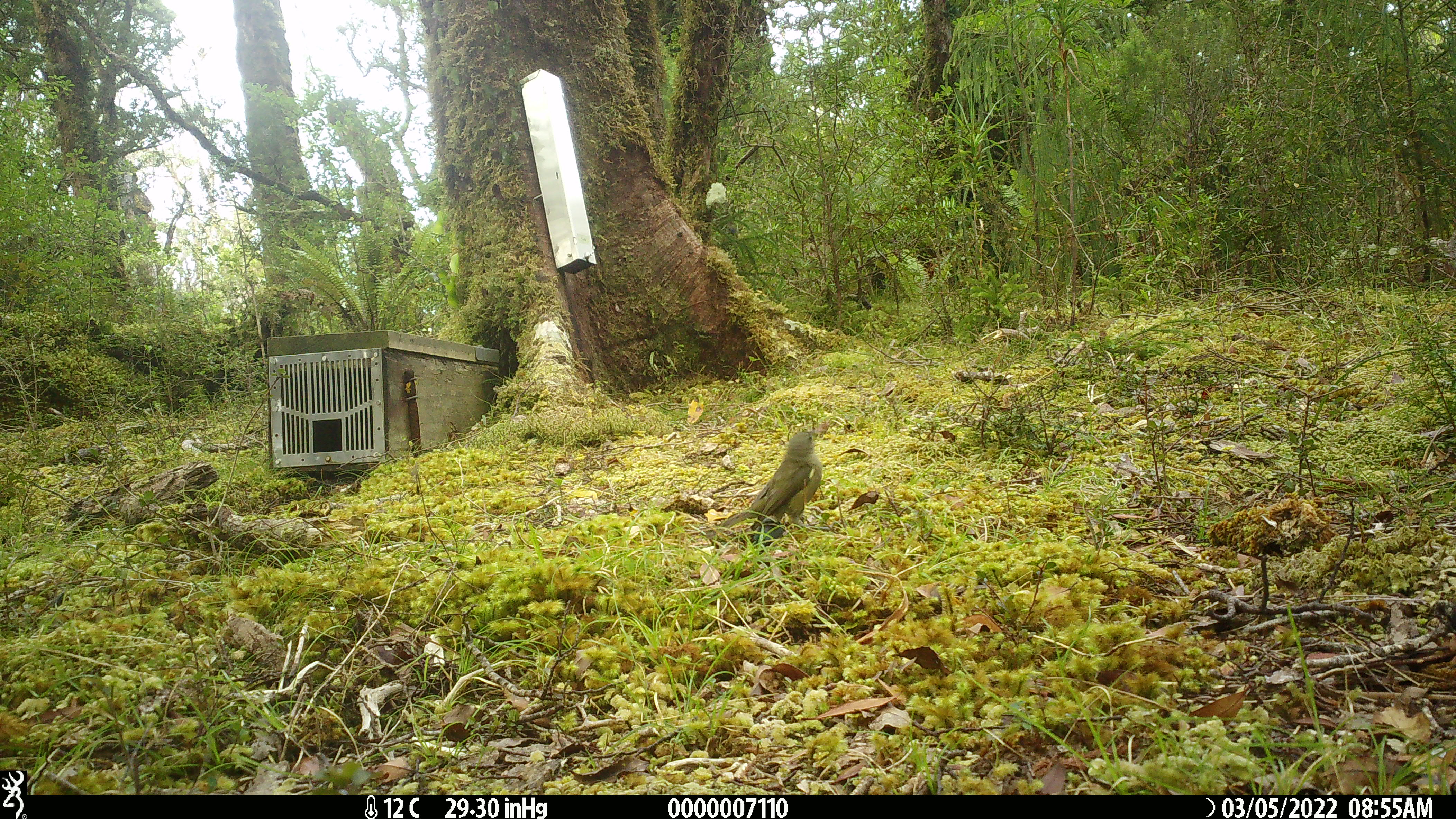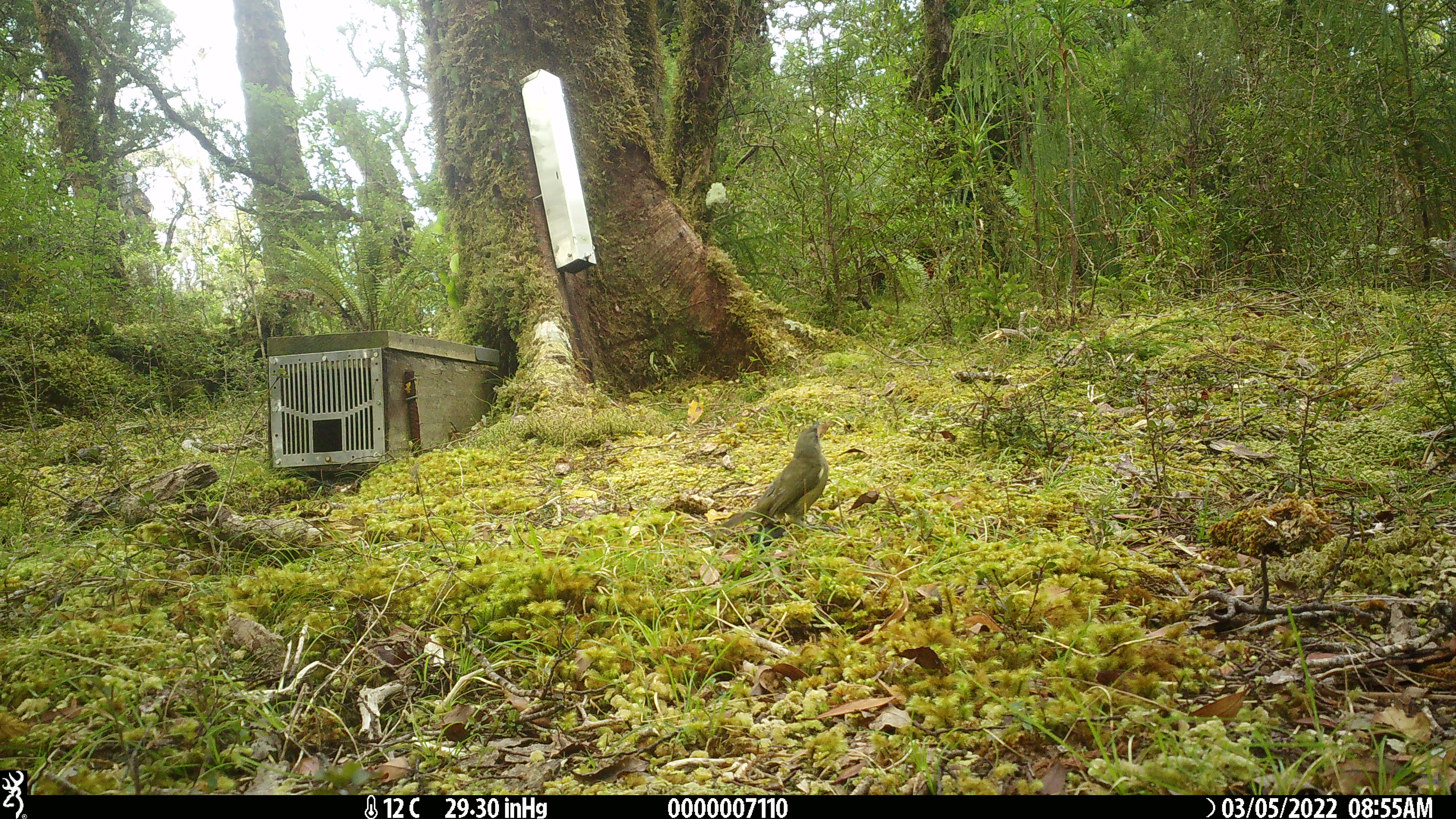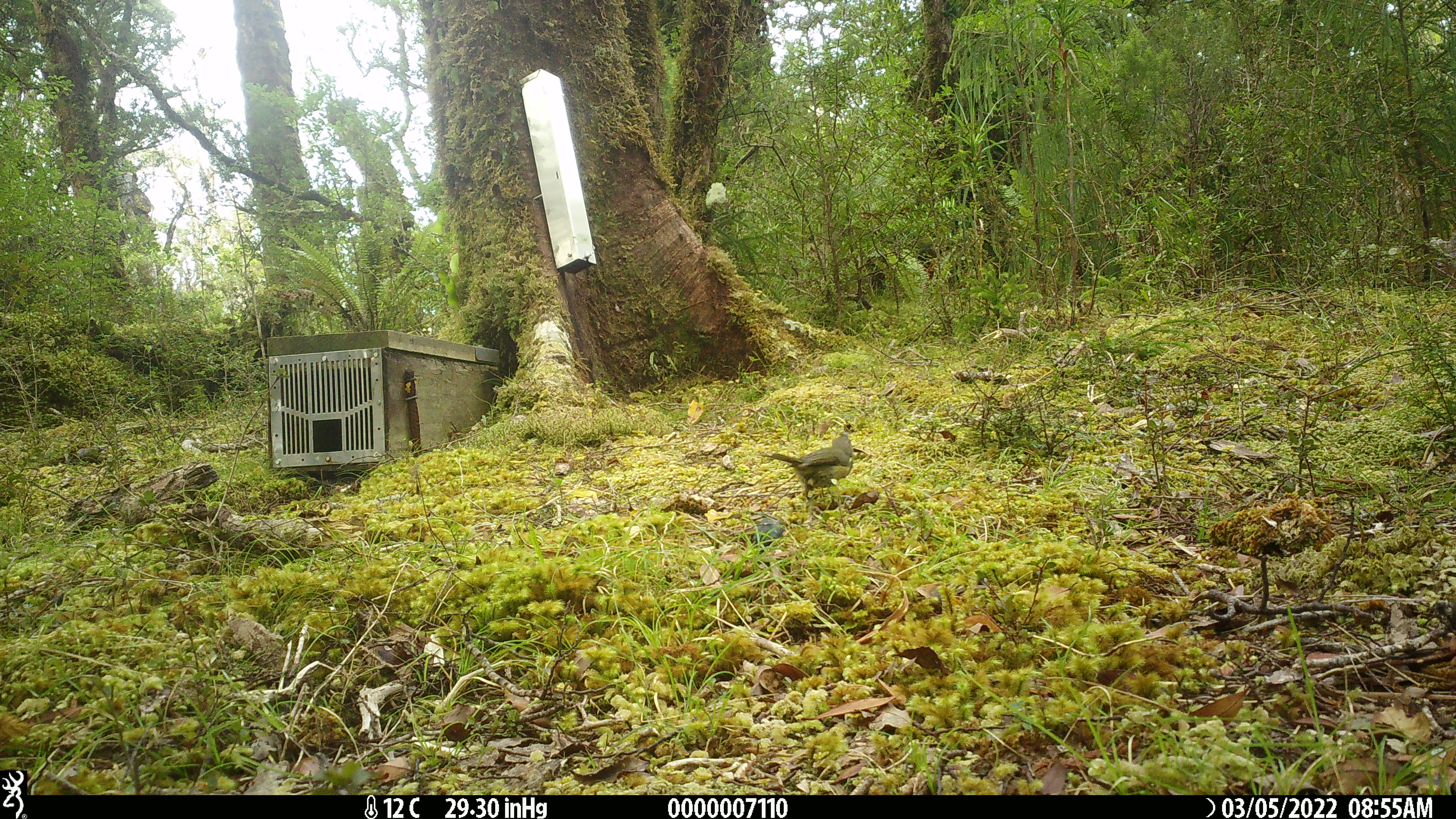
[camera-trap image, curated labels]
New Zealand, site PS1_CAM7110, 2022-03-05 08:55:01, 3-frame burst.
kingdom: Animalia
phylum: Chordata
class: Aves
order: Passeriformes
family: Meliphagidae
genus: Anthornis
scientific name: Anthornis melanura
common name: new zealand bellbird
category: bellbird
Bellbird (new zealand bellbird) (Anthornis melanura).